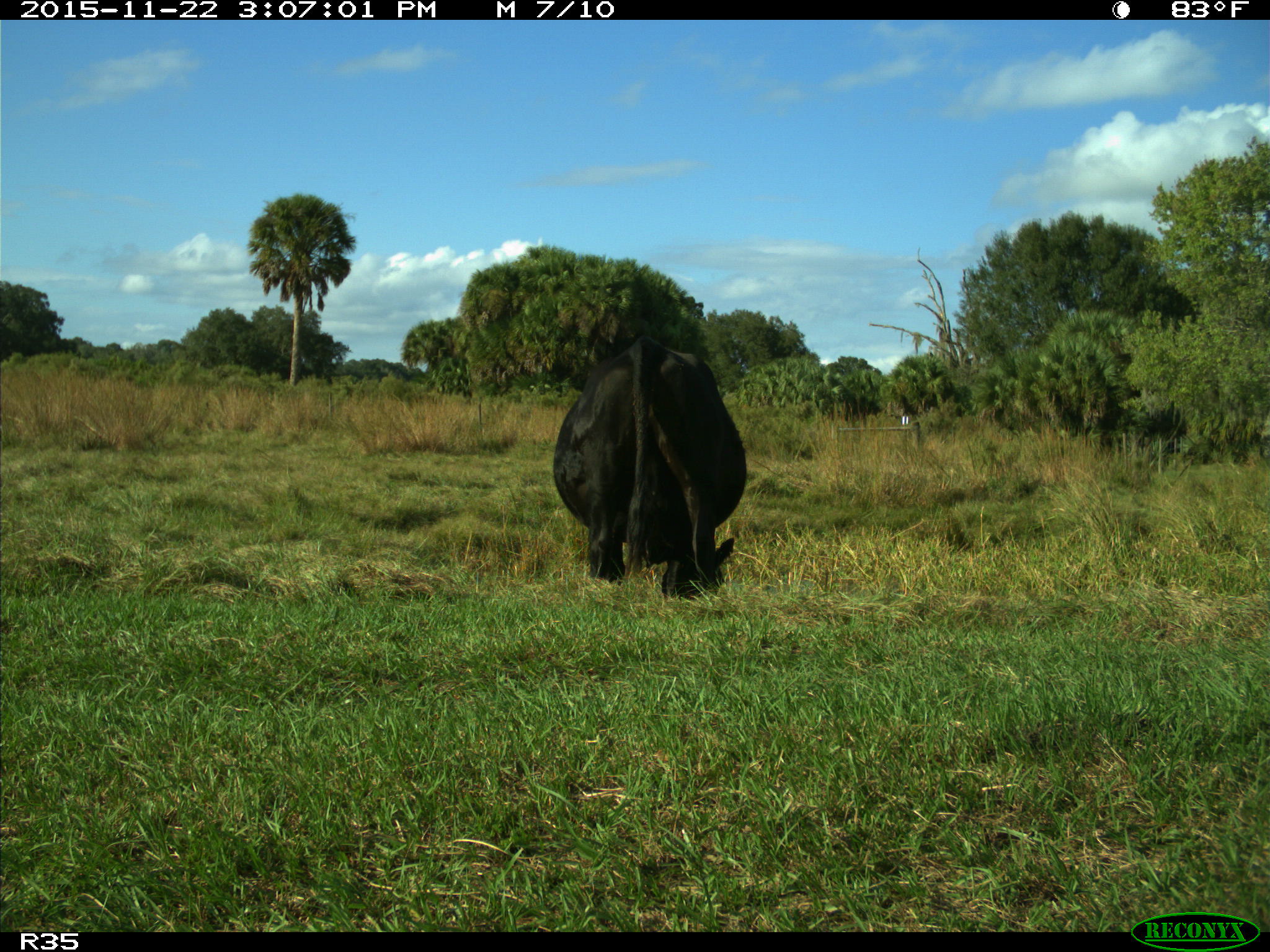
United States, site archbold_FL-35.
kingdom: Animalia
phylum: Chordata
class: Mammalia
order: Artiodactyla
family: Bovidae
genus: Bos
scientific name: Bos taurus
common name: domestic cow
Bos taurus (domestic cow).